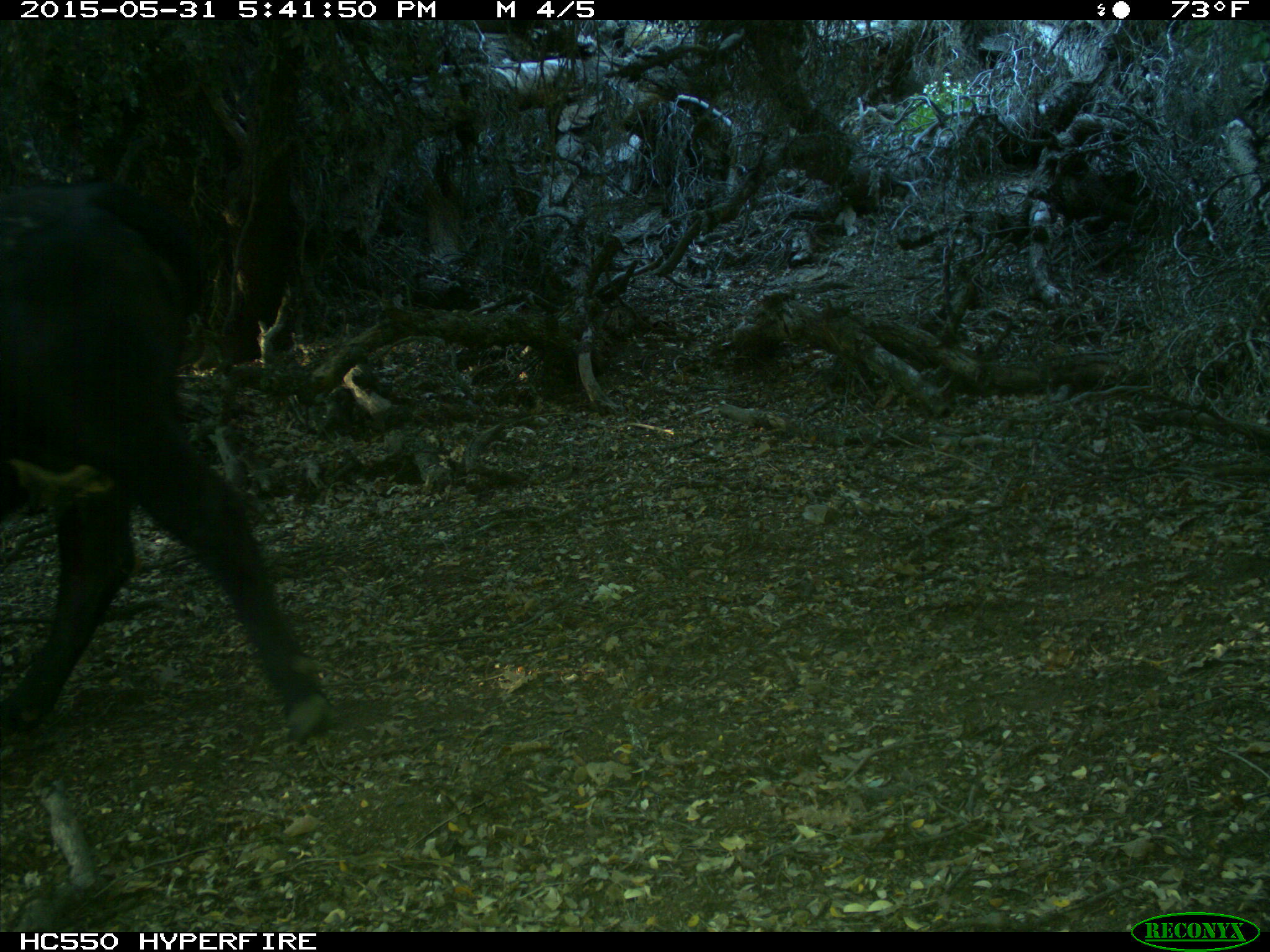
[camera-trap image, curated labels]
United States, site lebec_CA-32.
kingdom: Animalia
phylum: Chordata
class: Mammalia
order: Artiodactyla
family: Bovidae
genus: Bos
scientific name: Bos taurus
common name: domestic cow